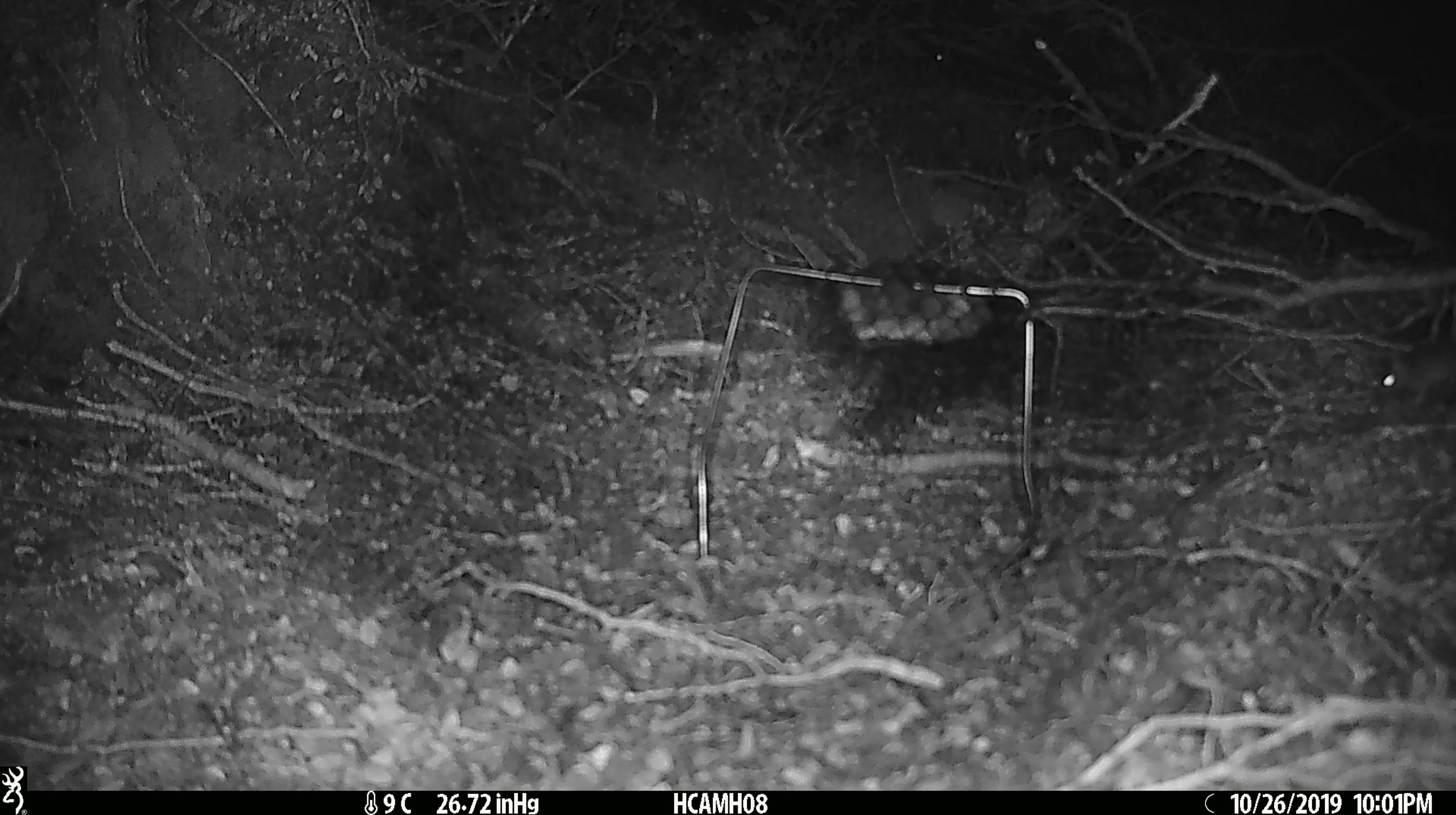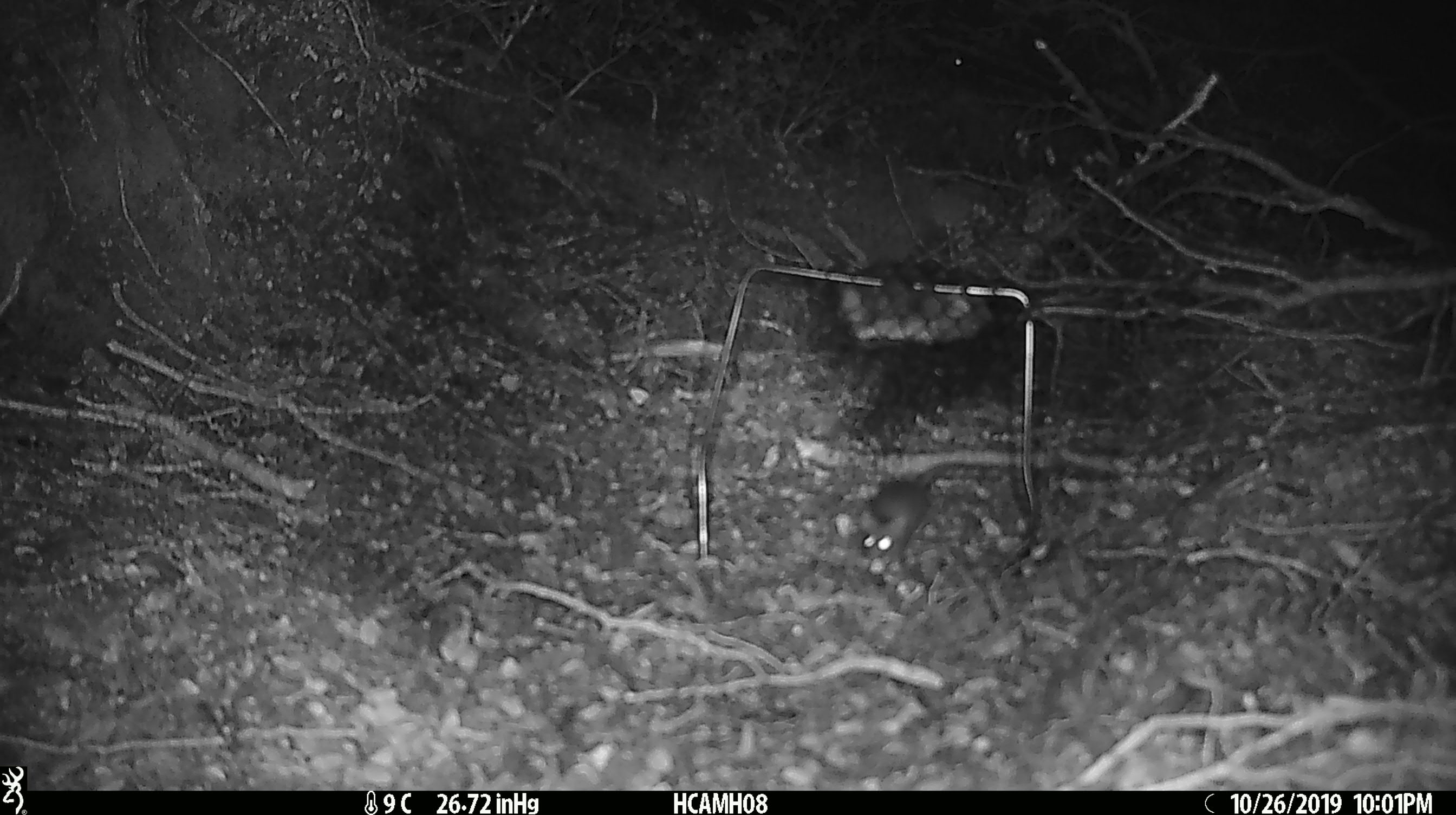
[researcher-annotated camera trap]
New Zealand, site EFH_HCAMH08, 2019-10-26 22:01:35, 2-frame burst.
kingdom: Animalia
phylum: Chordata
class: Mammalia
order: Rodentia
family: Muridae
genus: Mus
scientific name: Mus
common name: mouse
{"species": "mouse (Mus)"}